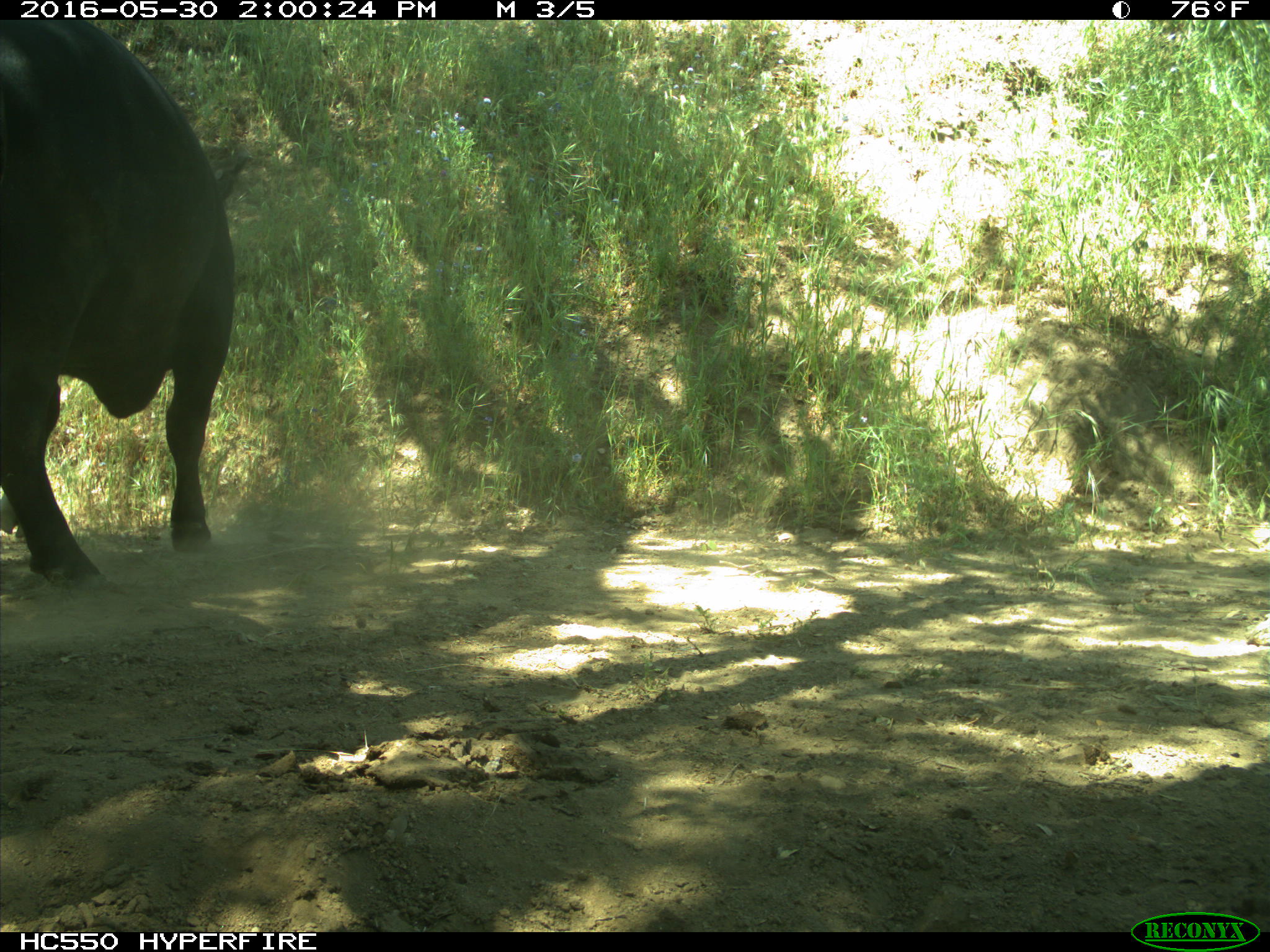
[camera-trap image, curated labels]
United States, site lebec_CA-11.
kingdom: Animalia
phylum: Chordata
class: Mammalia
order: Artiodactyla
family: Bovidae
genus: Bos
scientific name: Bos taurus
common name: domestic cow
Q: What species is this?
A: Bos taurus (domestic cow).